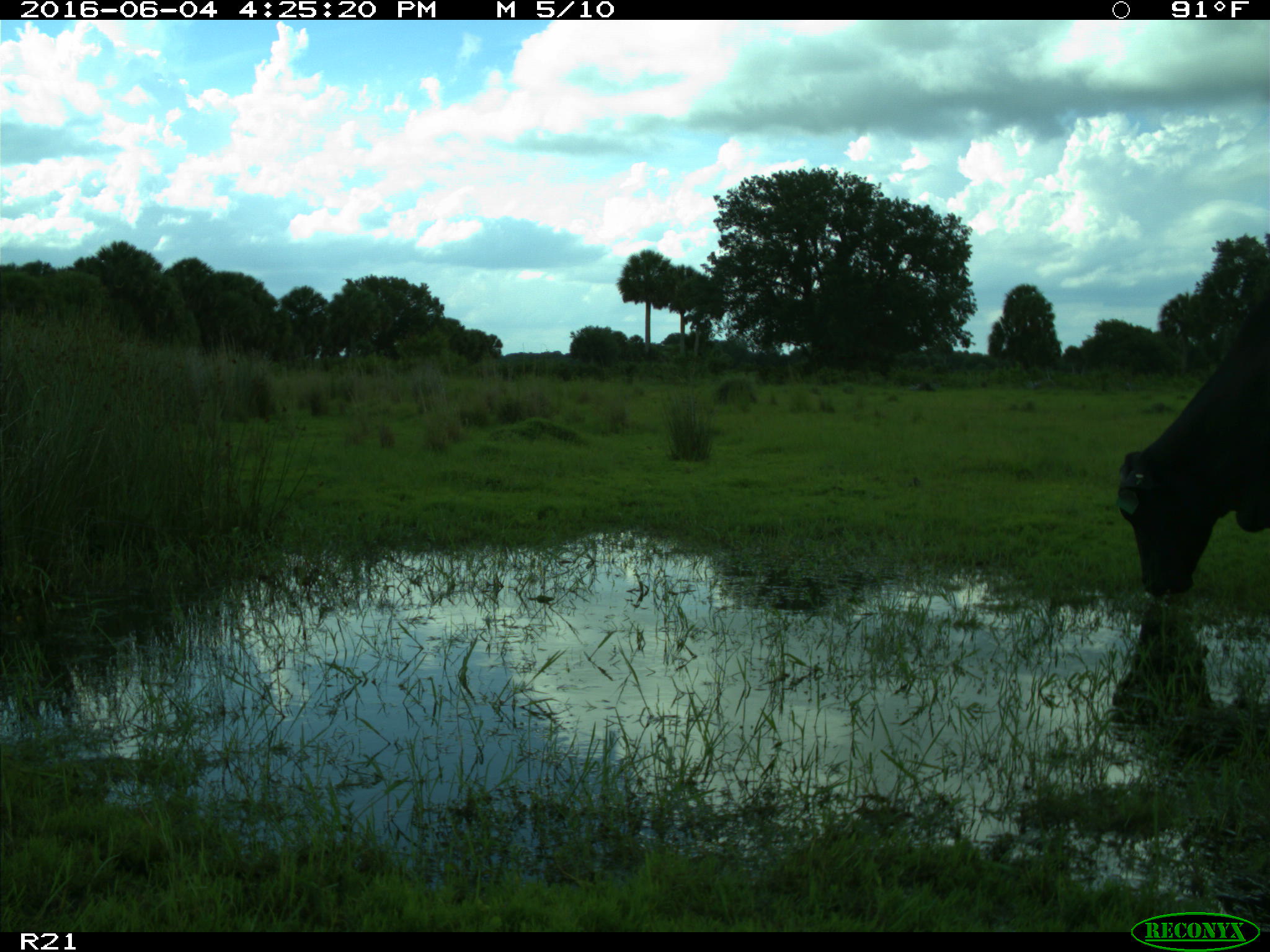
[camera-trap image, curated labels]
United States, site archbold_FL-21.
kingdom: Animalia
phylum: Chordata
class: Mammalia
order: Artiodactyla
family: Bovidae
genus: Bos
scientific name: Bos taurus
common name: domestic cow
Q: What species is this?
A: Bos taurus (domestic cow).